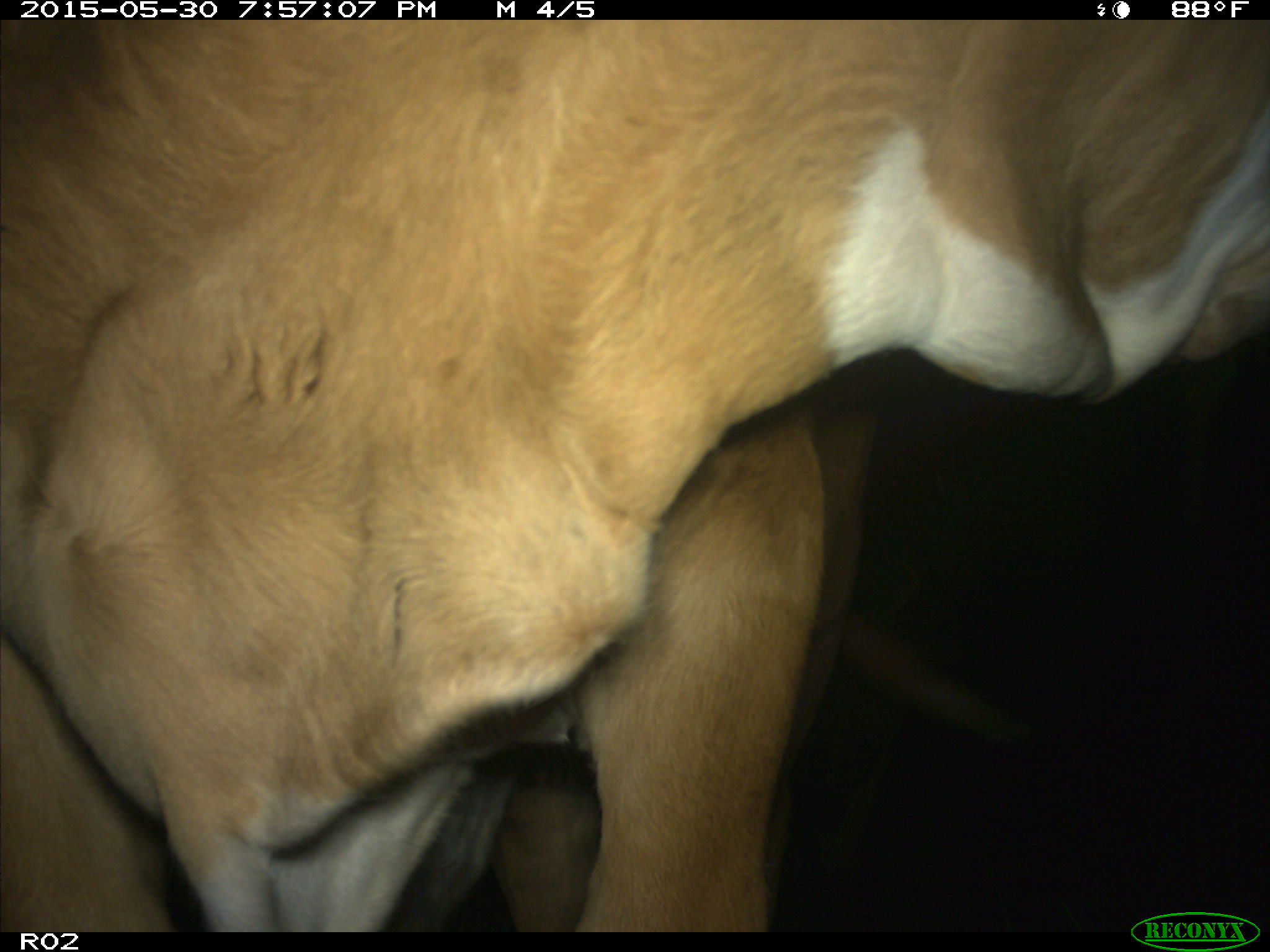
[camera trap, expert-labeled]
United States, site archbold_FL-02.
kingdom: Animalia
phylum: Chordata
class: Mammalia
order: Artiodactyla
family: Bovidae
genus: Bos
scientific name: Bos taurus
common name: domestic cow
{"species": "Bos taurus (domestic cow)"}